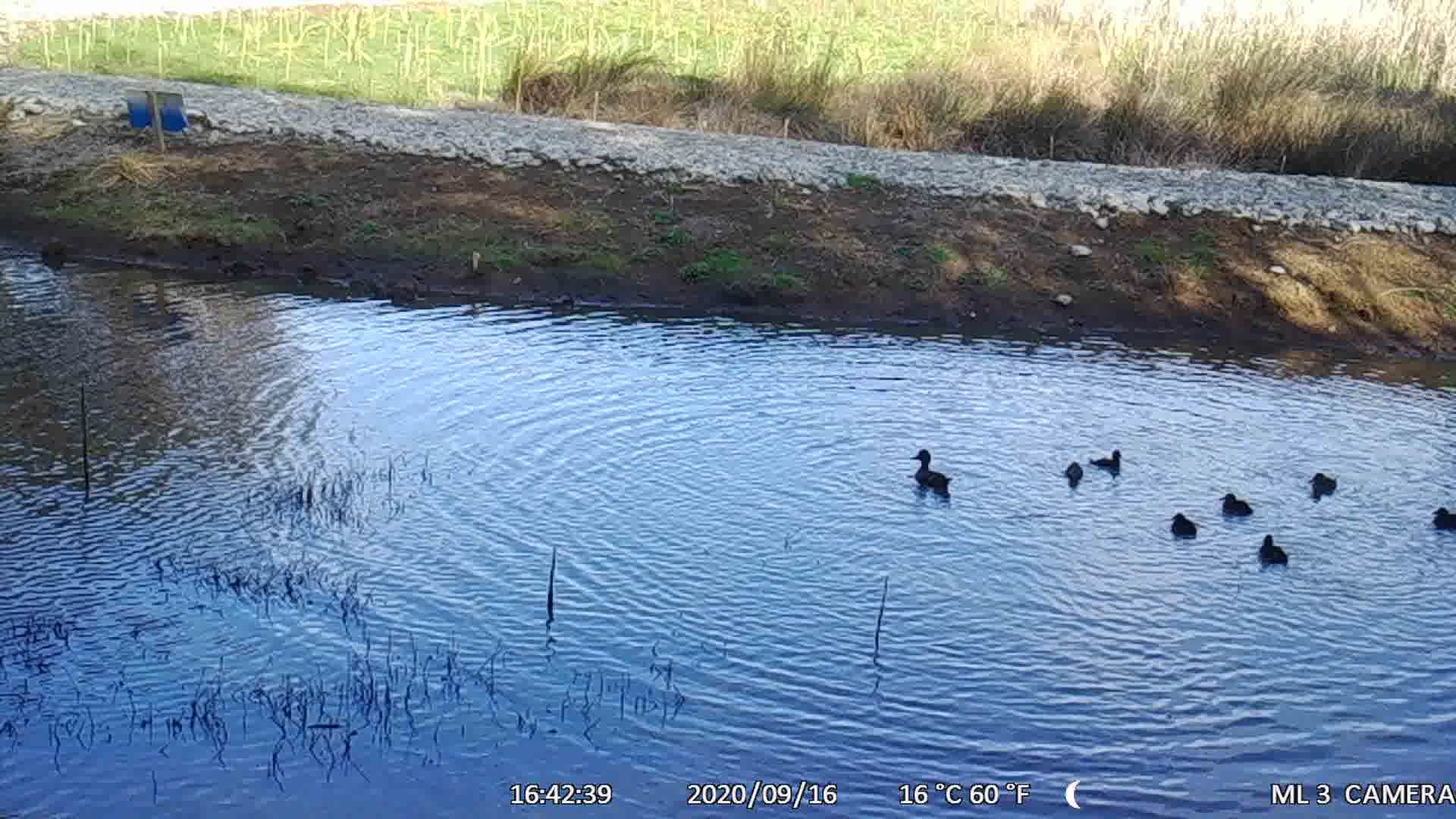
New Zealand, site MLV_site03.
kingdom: Animalia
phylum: Chordata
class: Aves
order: Anseriformes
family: Anatidae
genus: Anas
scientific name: Anas chlorotis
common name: brown teal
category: pateke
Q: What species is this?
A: Pateke (brown teal) (Anas chlorotis).